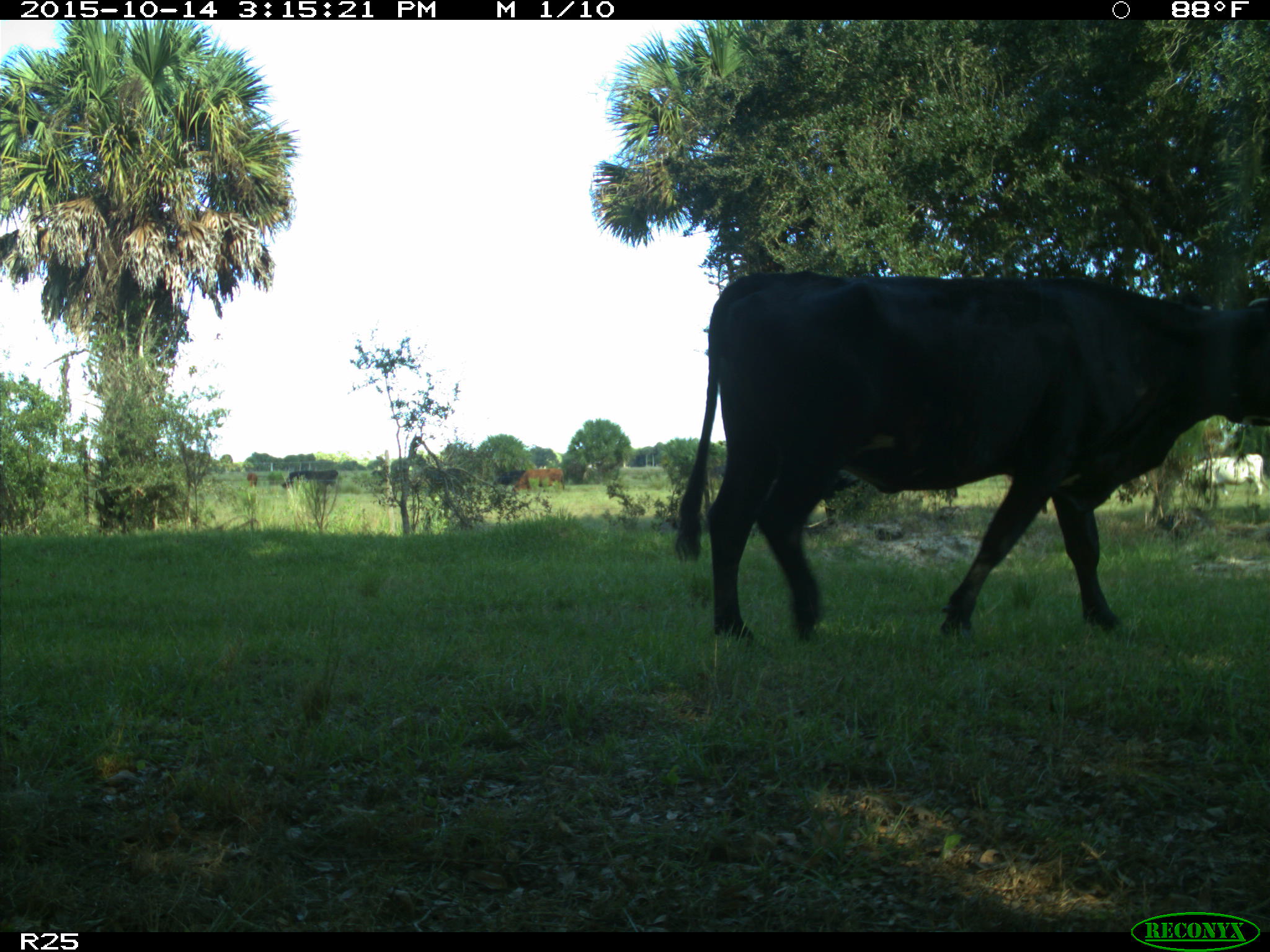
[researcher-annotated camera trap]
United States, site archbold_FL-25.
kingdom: Animalia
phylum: Chordata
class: Mammalia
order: Artiodactyla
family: Bovidae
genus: Bos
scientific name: Bos taurus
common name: domestic cow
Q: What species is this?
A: Bos taurus (domestic cow).